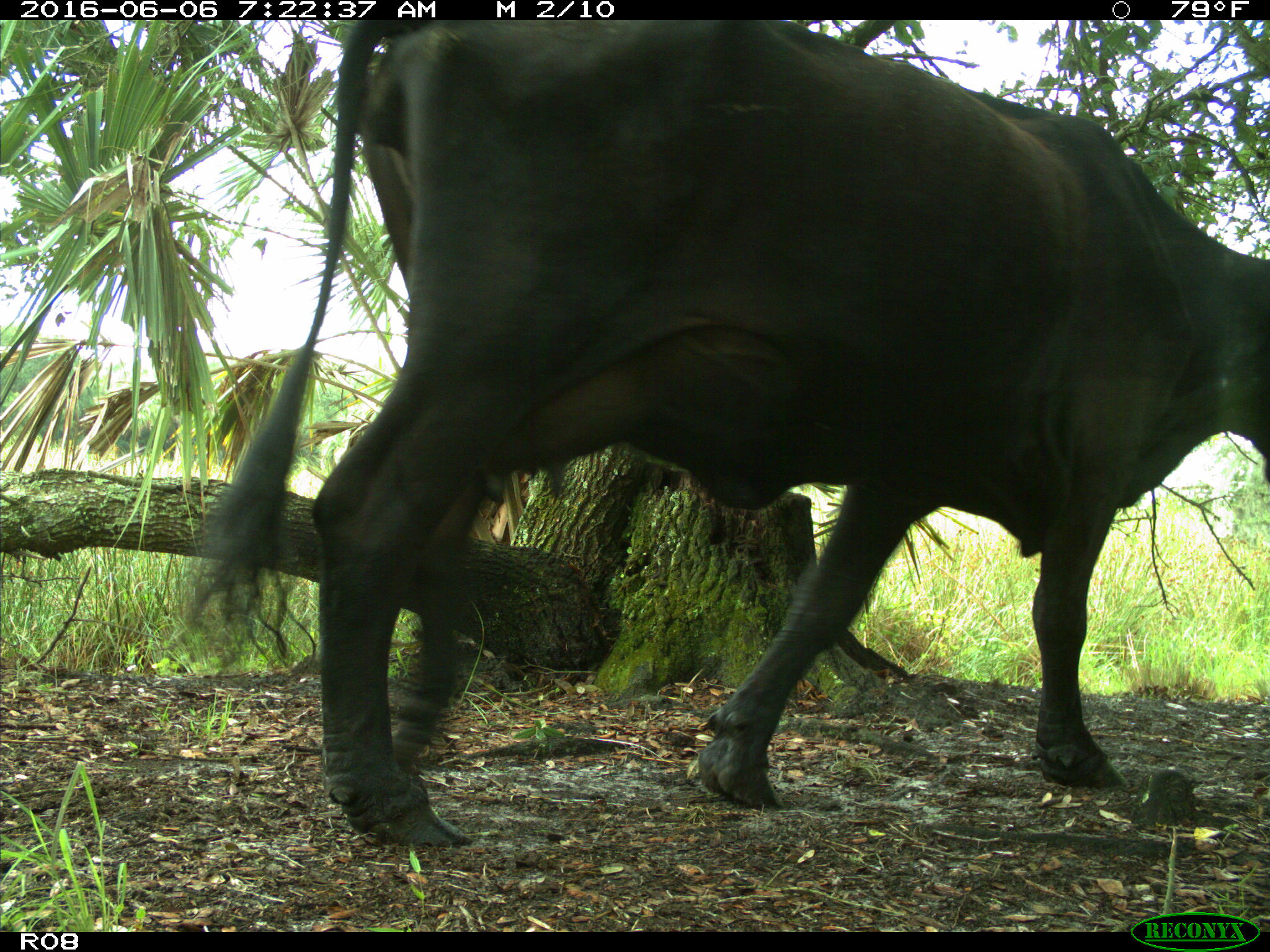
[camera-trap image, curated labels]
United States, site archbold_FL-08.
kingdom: Animalia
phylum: Chordata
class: Mammalia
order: Artiodactyla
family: Bovidae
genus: Bos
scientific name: Bos taurus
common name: domestic cow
Bos taurus (domestic cow).